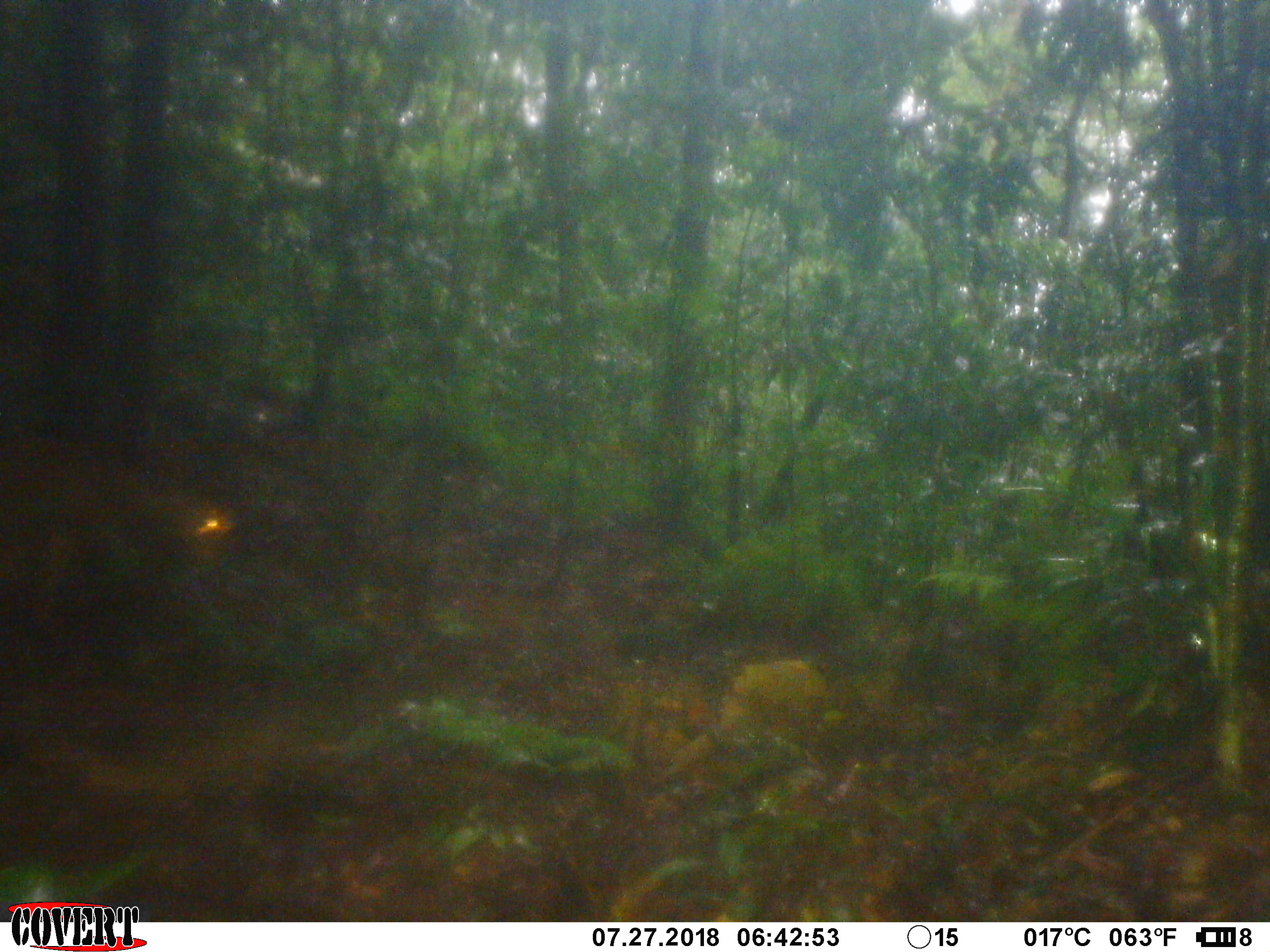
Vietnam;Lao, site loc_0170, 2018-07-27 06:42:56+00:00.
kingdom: Animalia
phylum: Chordata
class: Mammalia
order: Artiodactyla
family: Cervidae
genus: Muntiacus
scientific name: Muntiacus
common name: muntjacs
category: unidentified muntjac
Unidentified muntjac (muntjacs) (Muntiacus). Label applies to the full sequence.